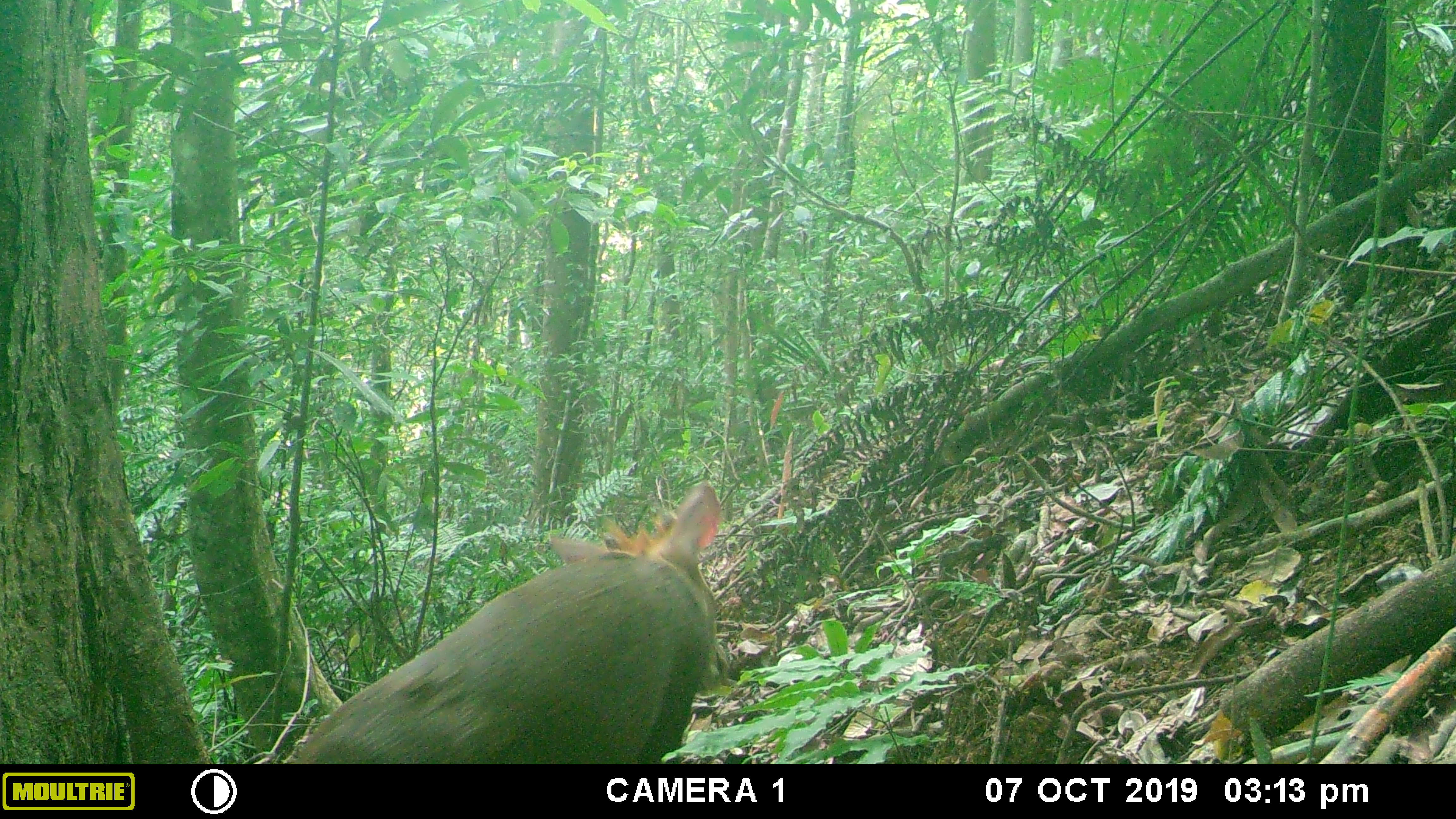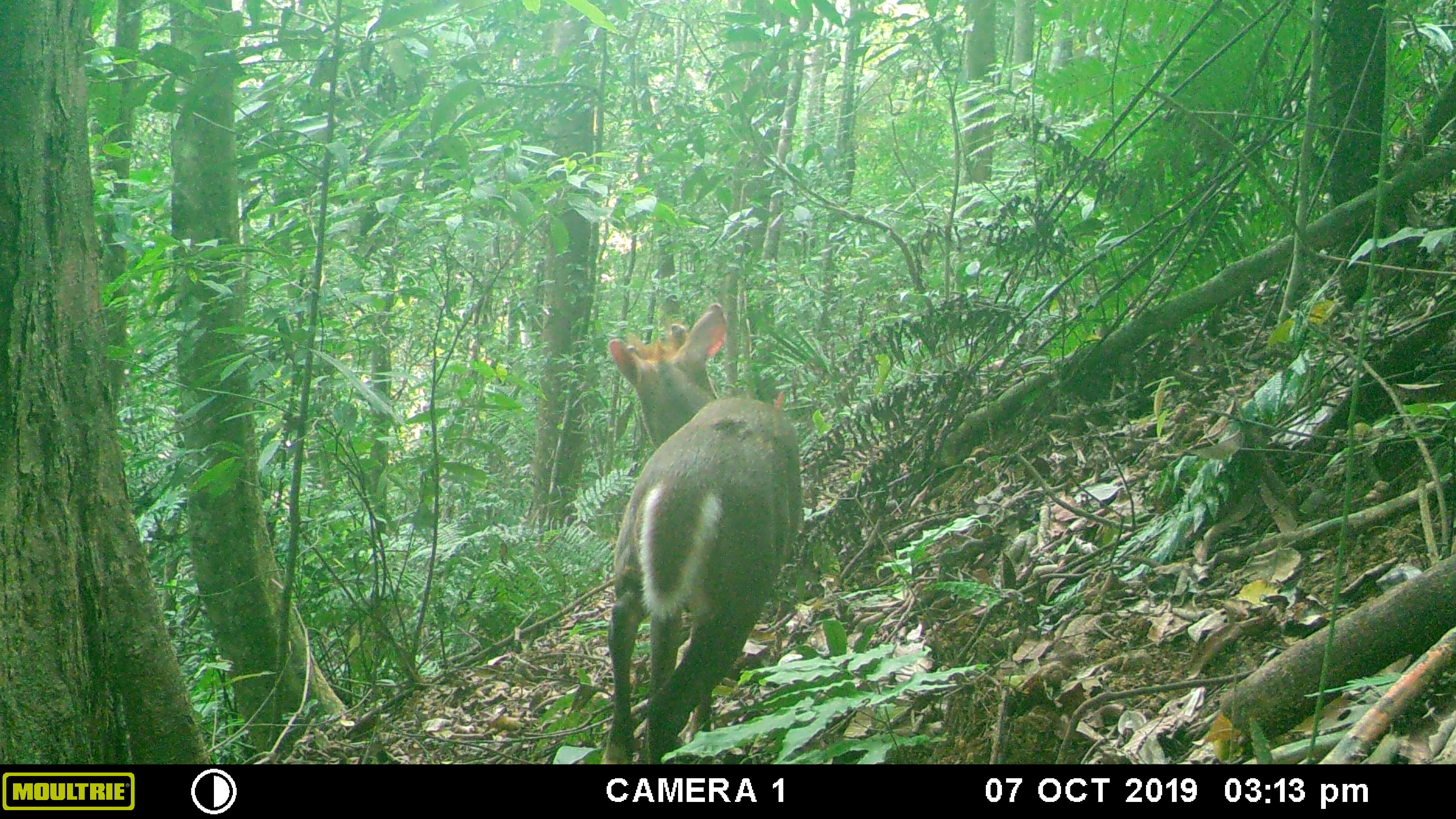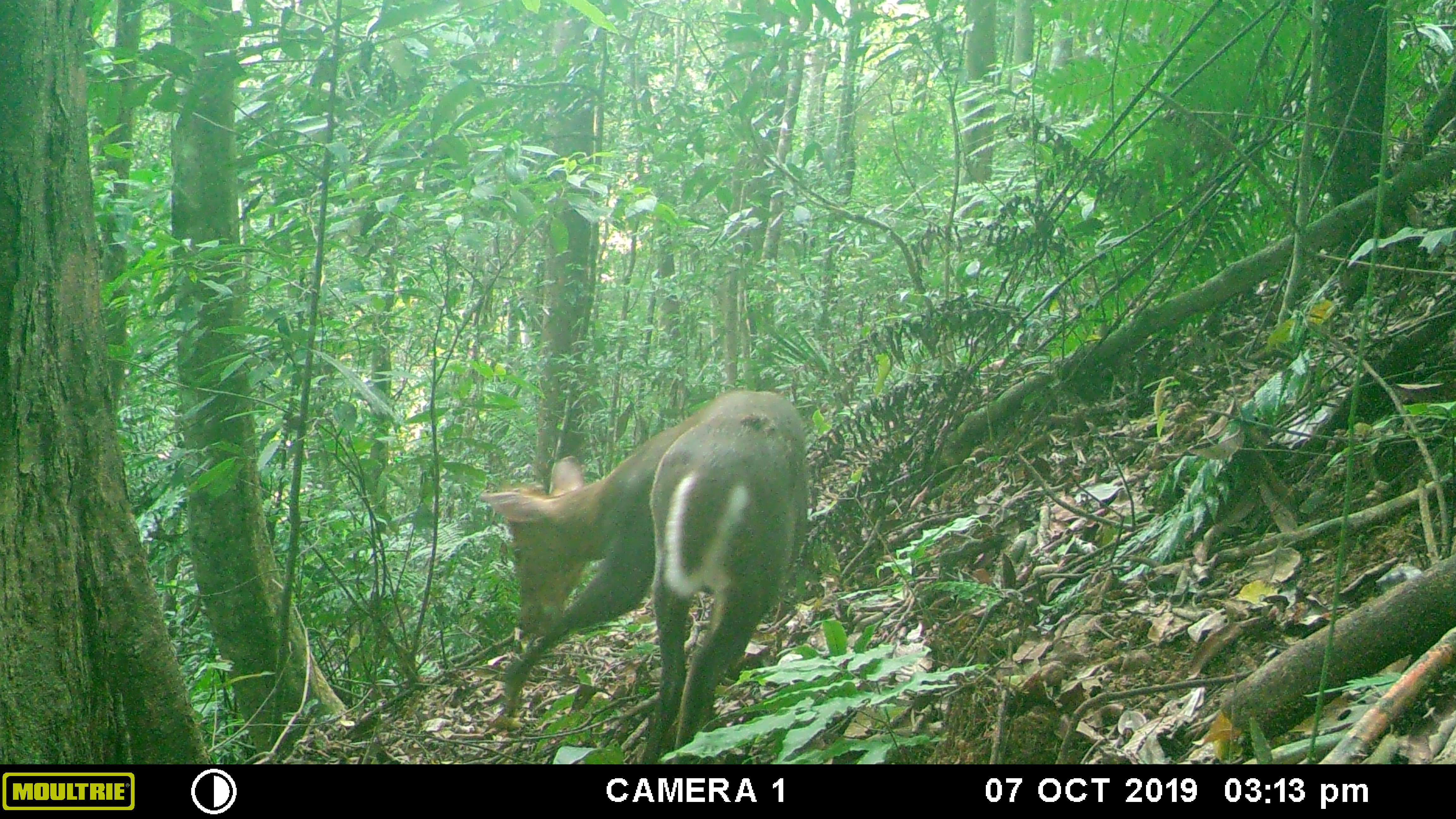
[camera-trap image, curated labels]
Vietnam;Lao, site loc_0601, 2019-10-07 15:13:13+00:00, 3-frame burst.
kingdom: Animalia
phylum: Chordata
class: Mammalia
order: Artiodactyla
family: Cervidae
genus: Muntiacus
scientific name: Muntiacus rooseveltorum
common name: roosevelt's muntjac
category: roosevelts muntjac group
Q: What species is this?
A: Roosevelts muntjac group (roosevelt's muntjac) (Muntiacus rooseveltorum).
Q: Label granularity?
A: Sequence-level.